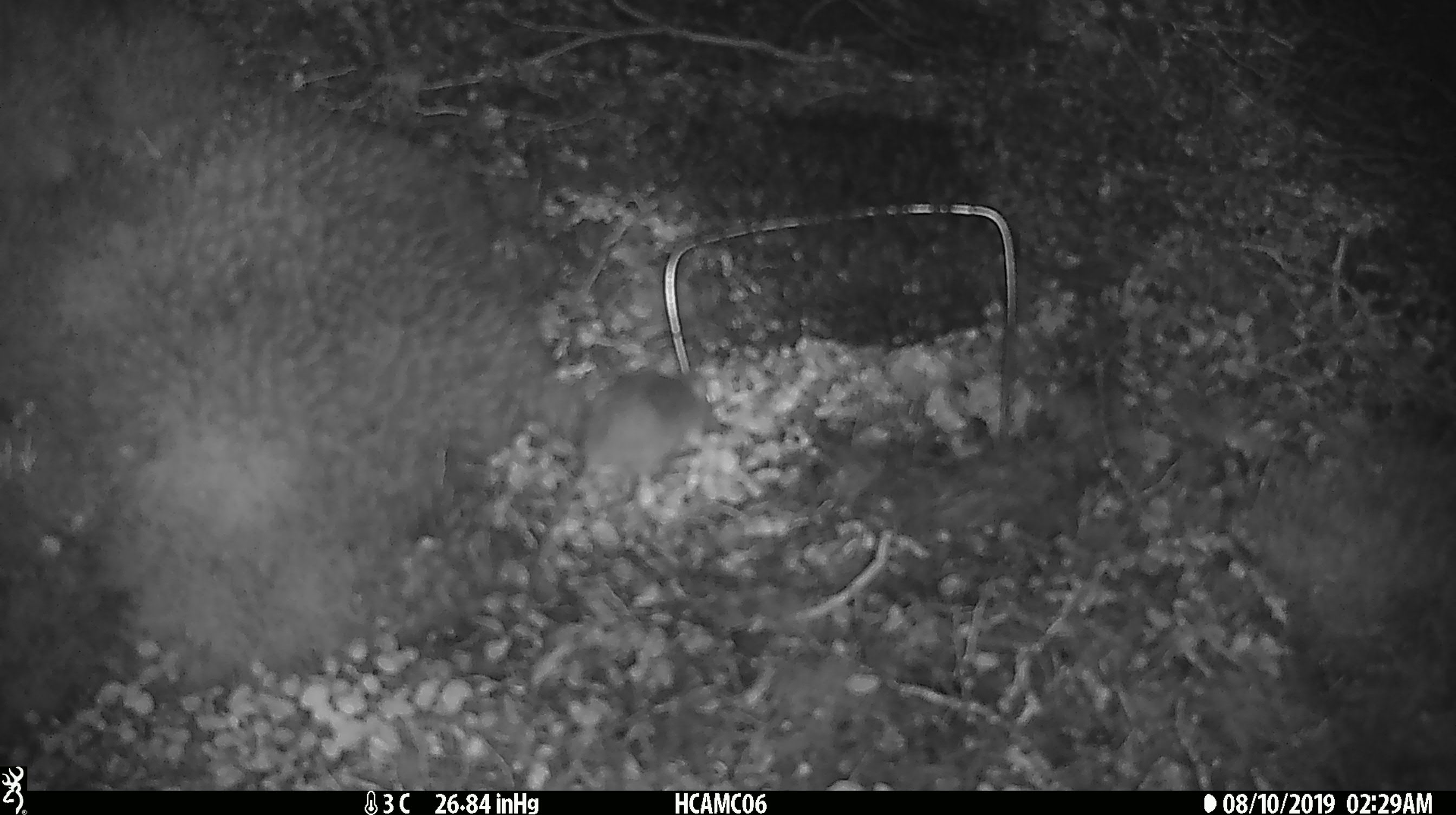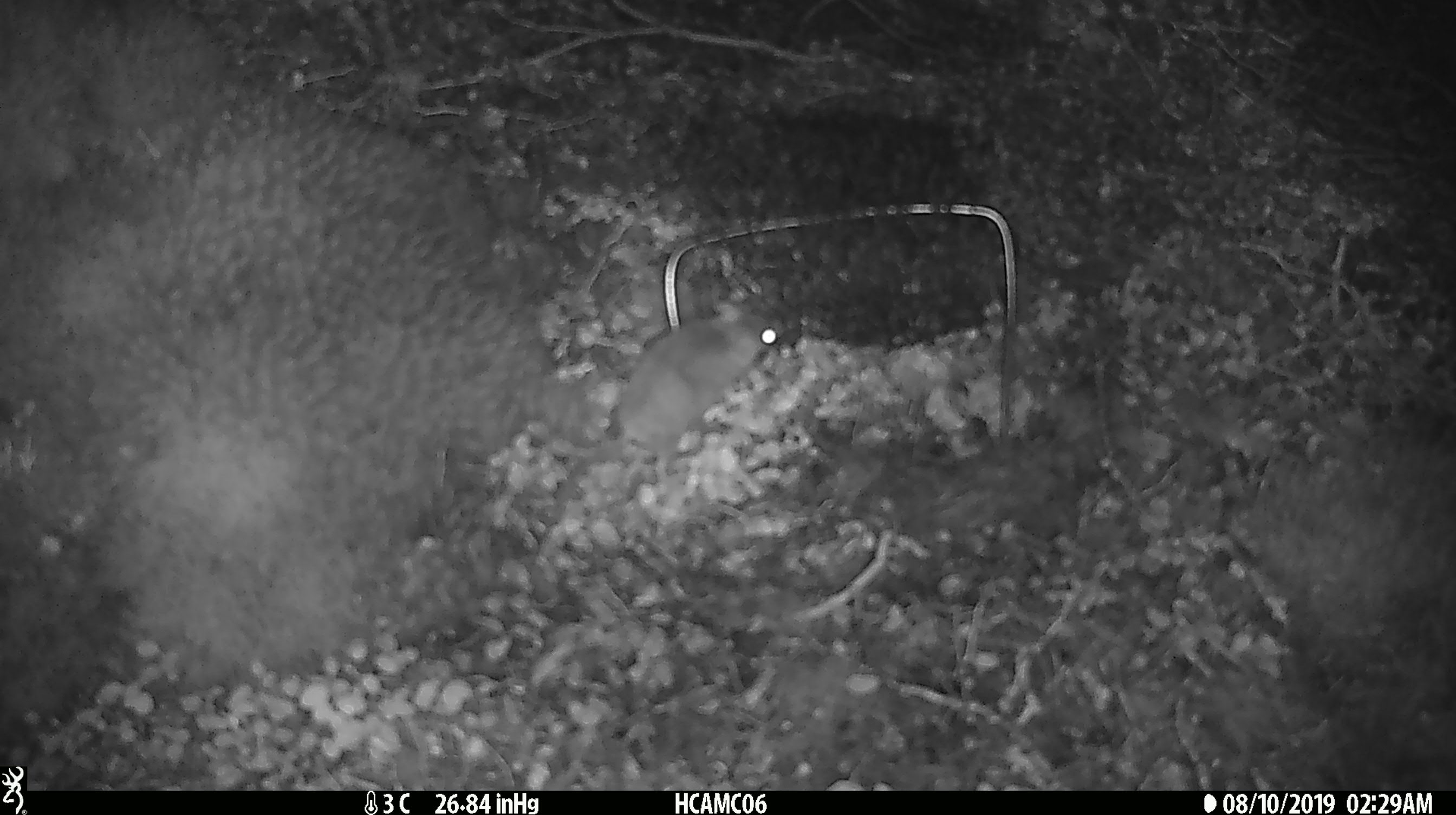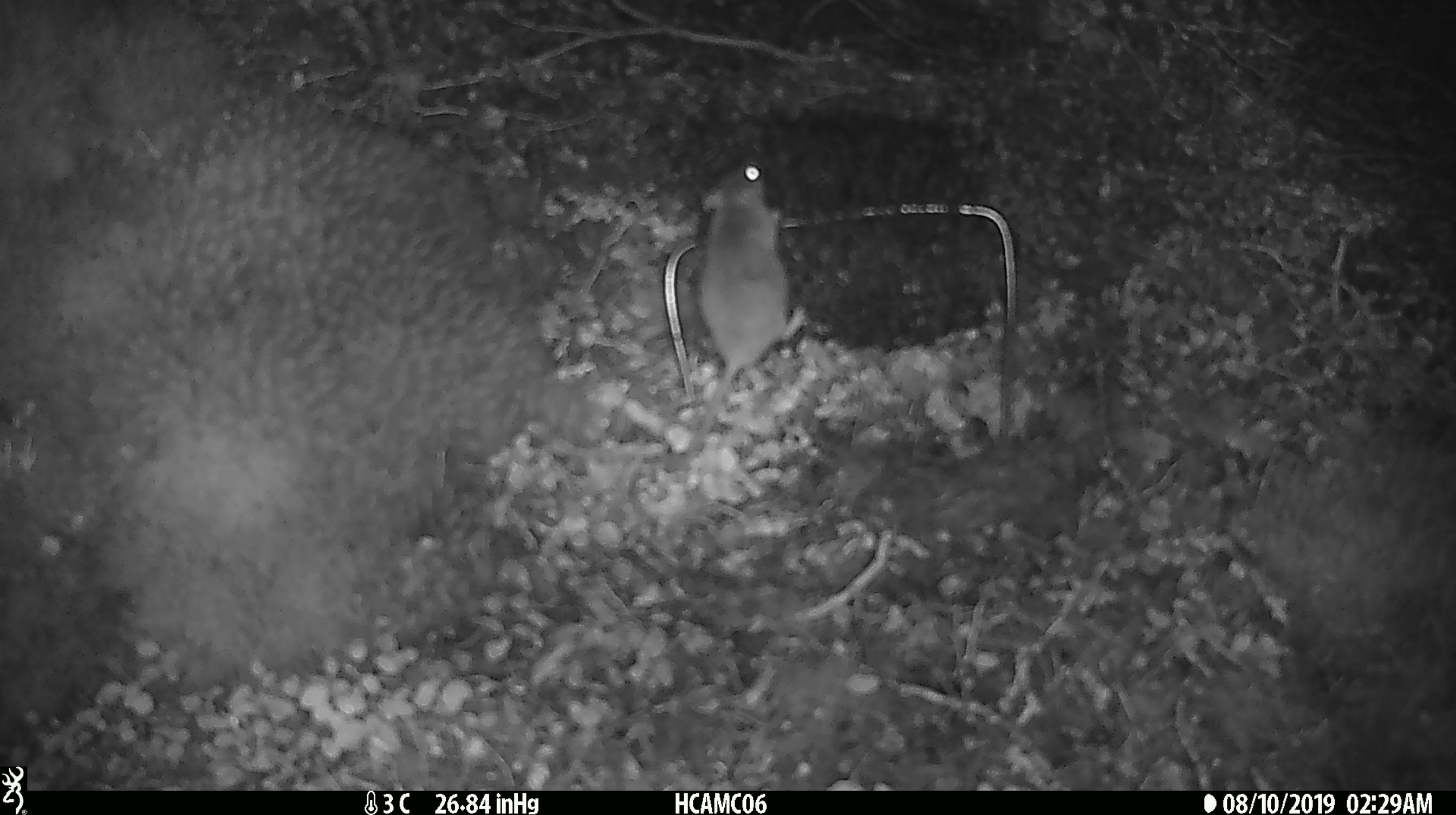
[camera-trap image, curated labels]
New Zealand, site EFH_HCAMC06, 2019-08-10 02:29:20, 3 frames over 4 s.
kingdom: Animalia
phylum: Chordata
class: Mammalia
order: Rodentia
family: Muridae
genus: Mus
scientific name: Mus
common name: mouse